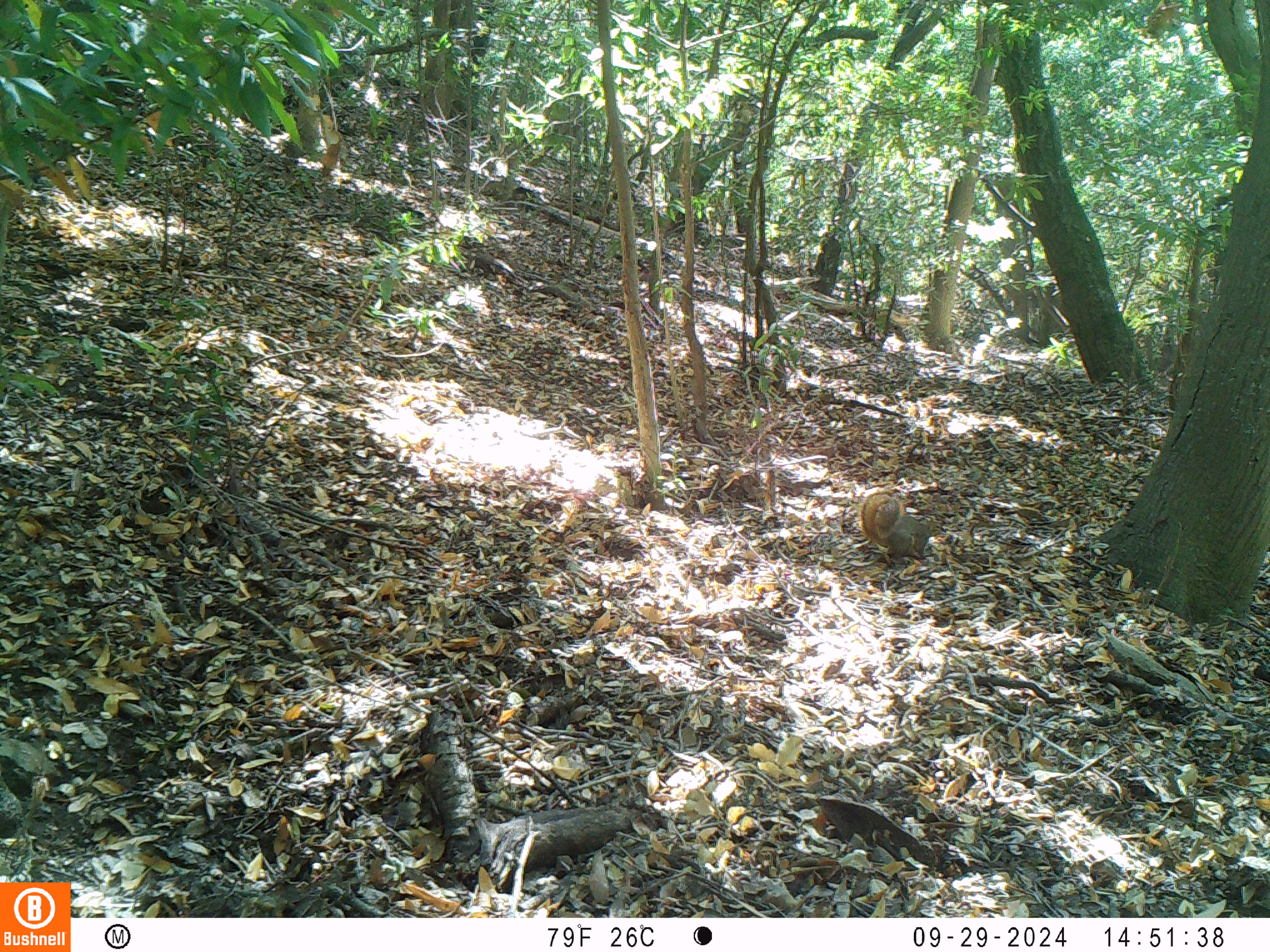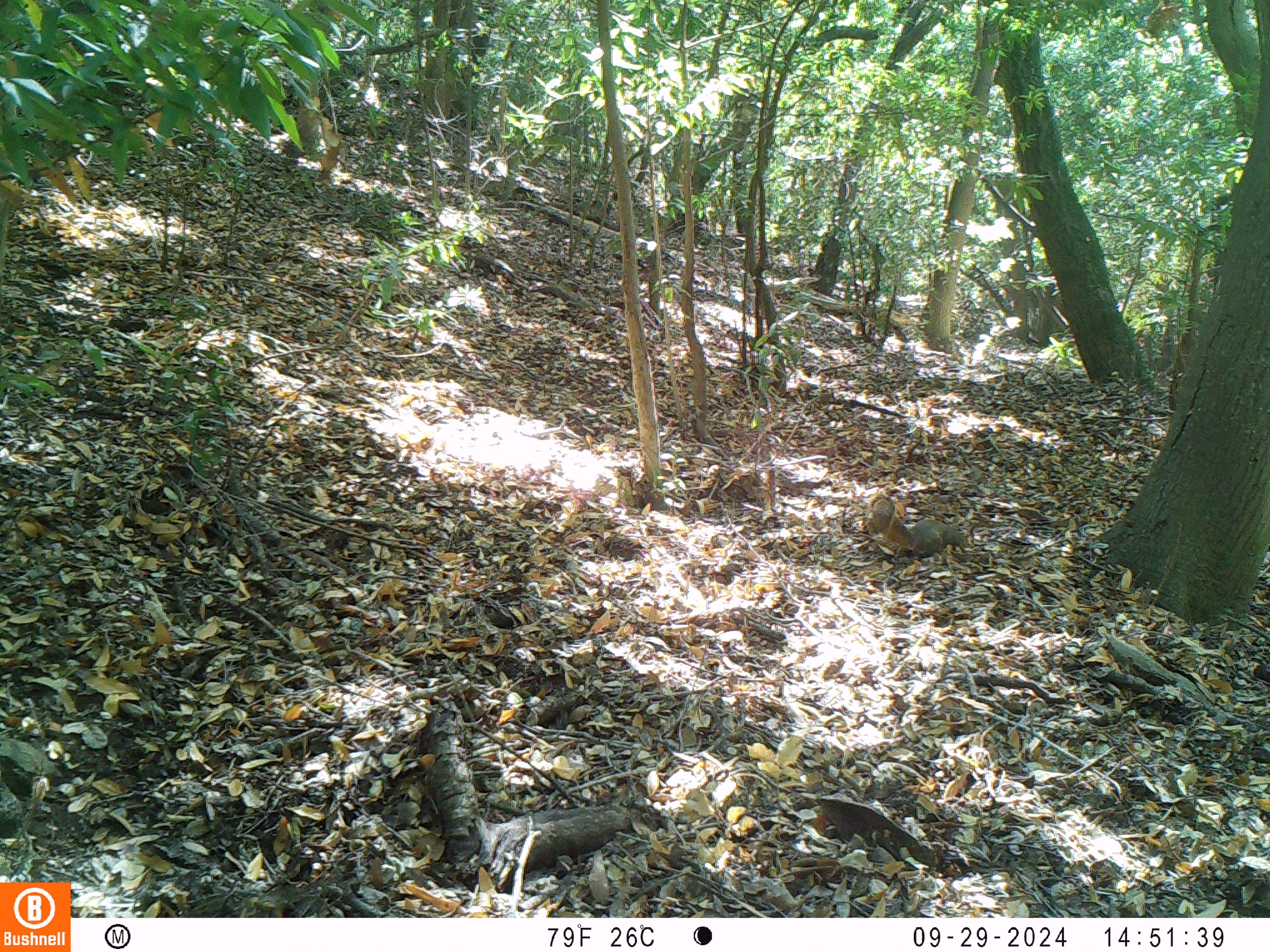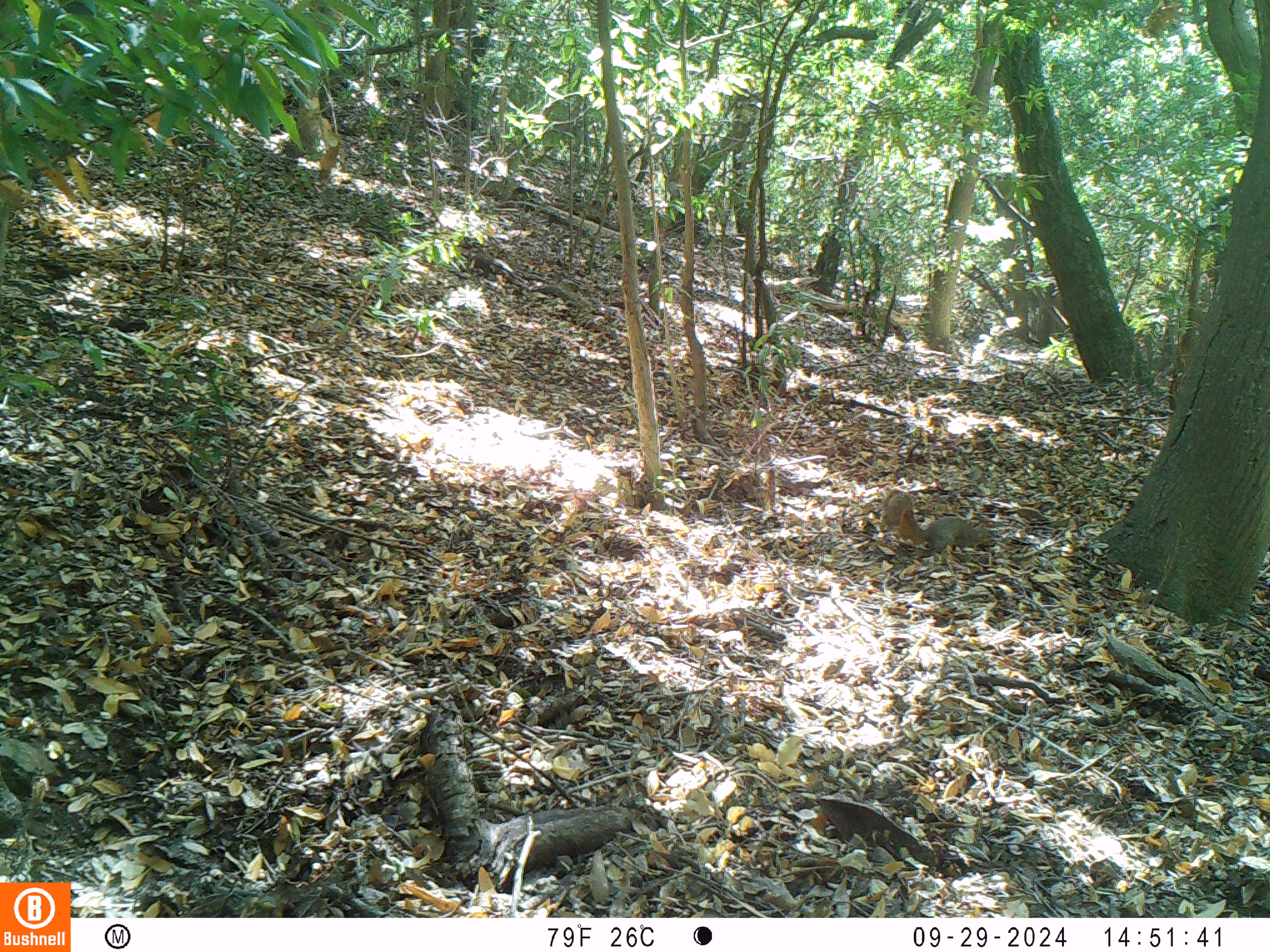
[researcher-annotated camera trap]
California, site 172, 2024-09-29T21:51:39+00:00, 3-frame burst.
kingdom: Animalia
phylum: Chordata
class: Mammalia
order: Rodentia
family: Sciuridae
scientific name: Sciuridae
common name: squirrel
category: unknown squirrel